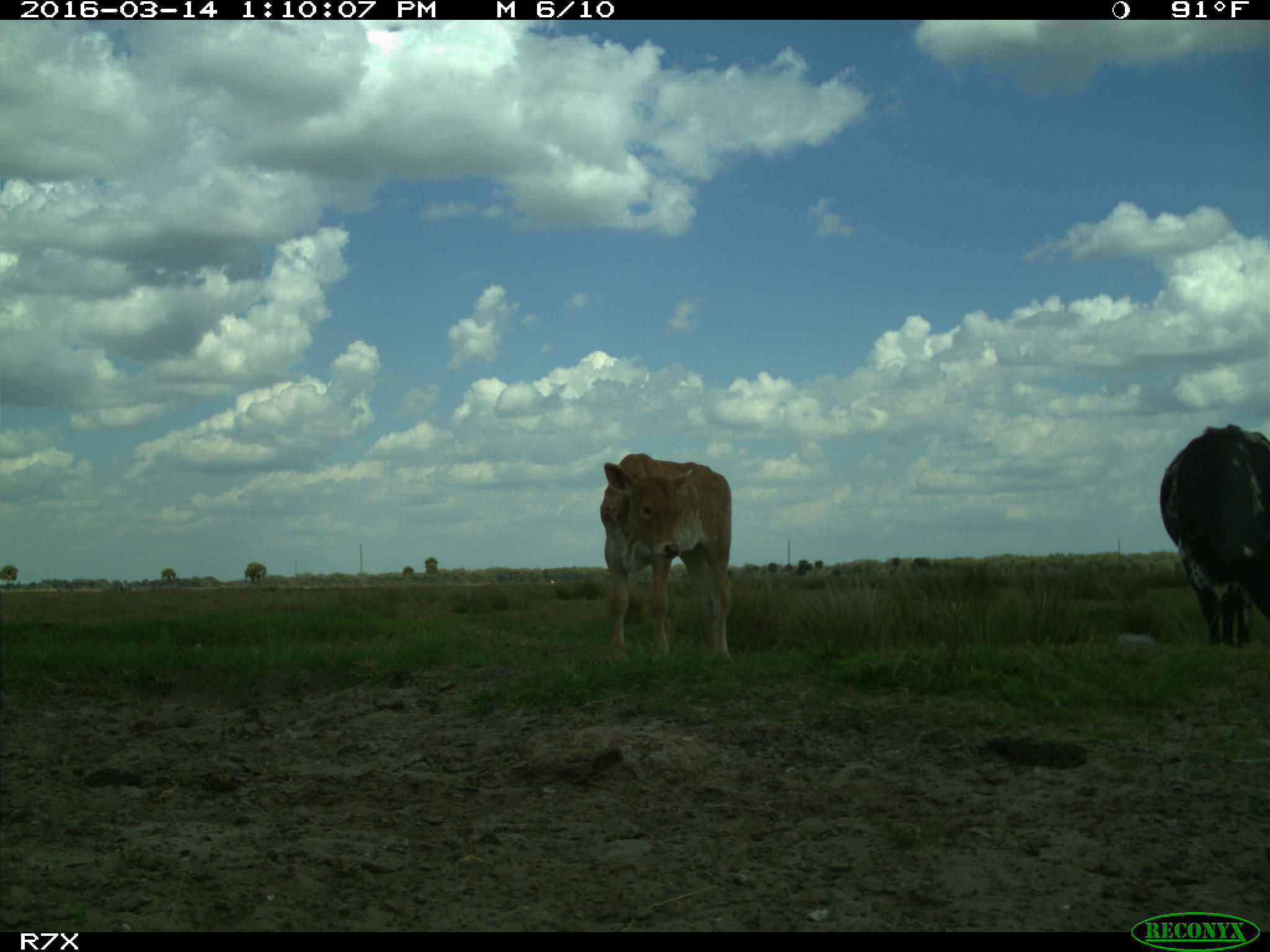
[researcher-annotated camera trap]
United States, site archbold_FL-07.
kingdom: Animalia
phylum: Chordata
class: Mammalia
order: Artiodactyla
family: Bovidae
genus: Bos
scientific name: Bos taurus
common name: domestic cow